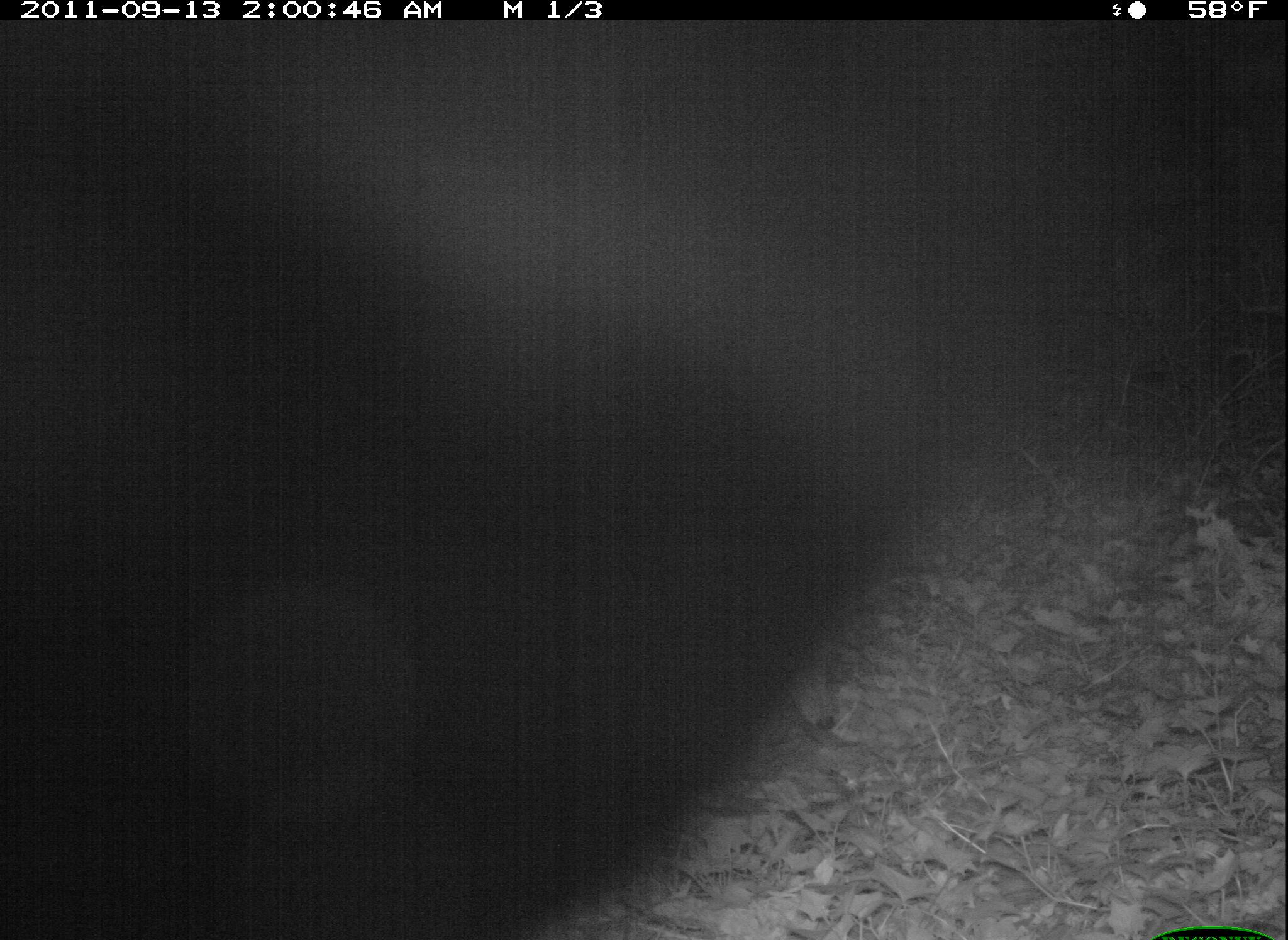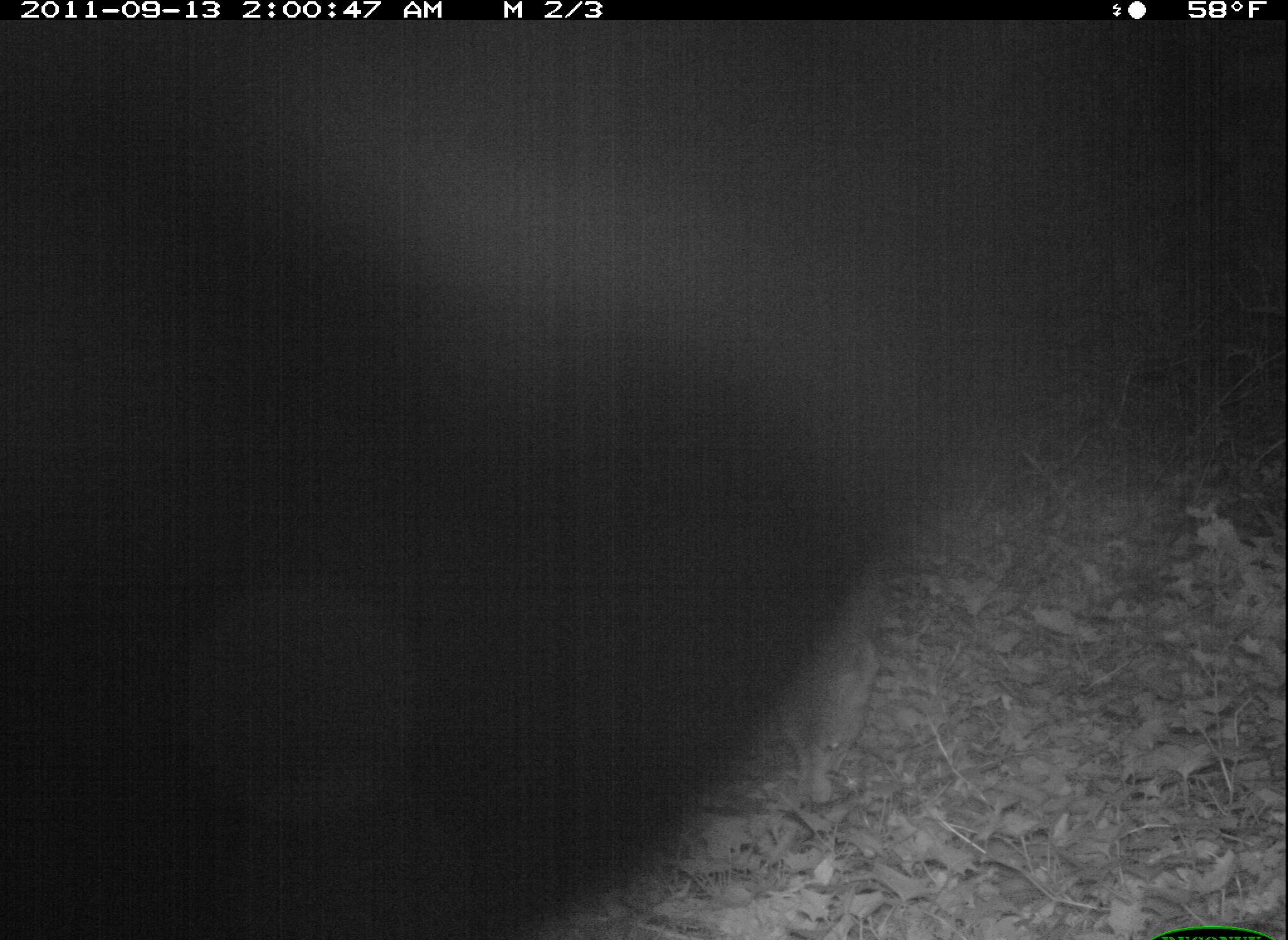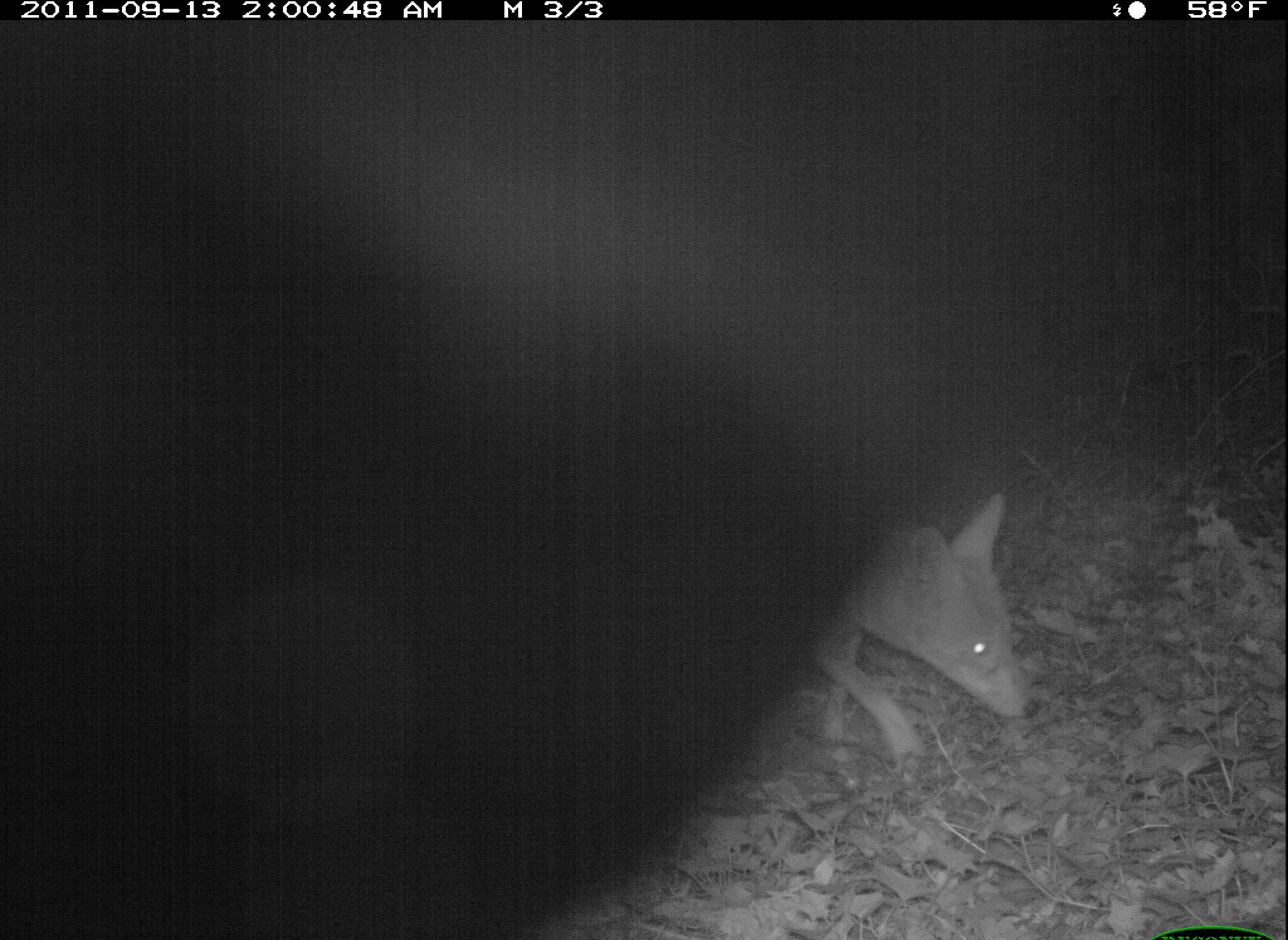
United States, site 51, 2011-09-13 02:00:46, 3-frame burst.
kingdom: Animalia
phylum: Chordata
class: Mammalia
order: Carnivora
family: Canidae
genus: Canis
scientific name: Canis latrans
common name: coyote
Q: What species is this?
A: Coyote (Canis latrans).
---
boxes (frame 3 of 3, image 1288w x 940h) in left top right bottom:
coyote: 749 480 1059 780